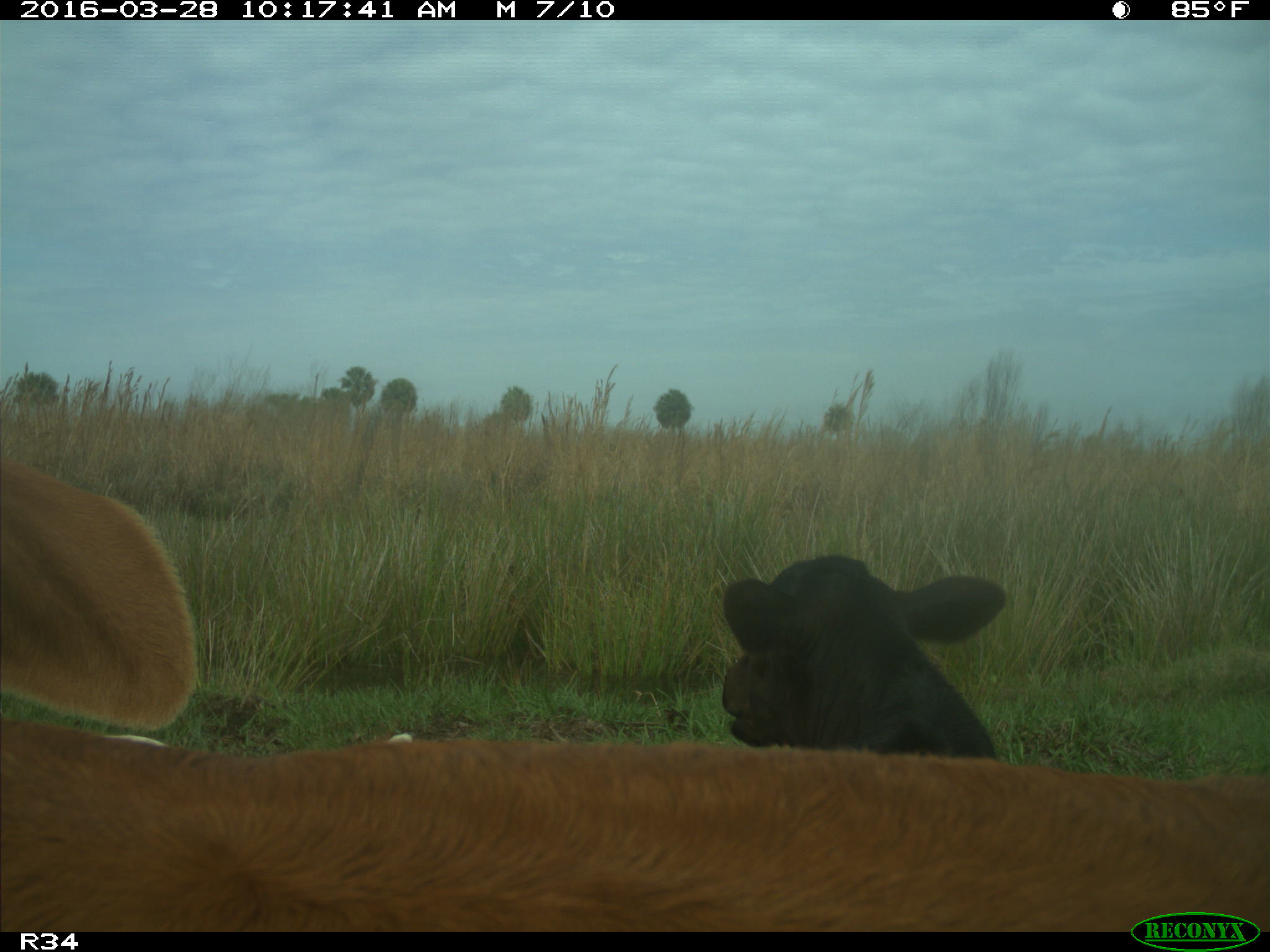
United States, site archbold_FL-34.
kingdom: Animalia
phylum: Chordata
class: Mammalia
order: Artiodactyla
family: Bovidae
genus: Bos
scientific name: Bos taurus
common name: domestic cow